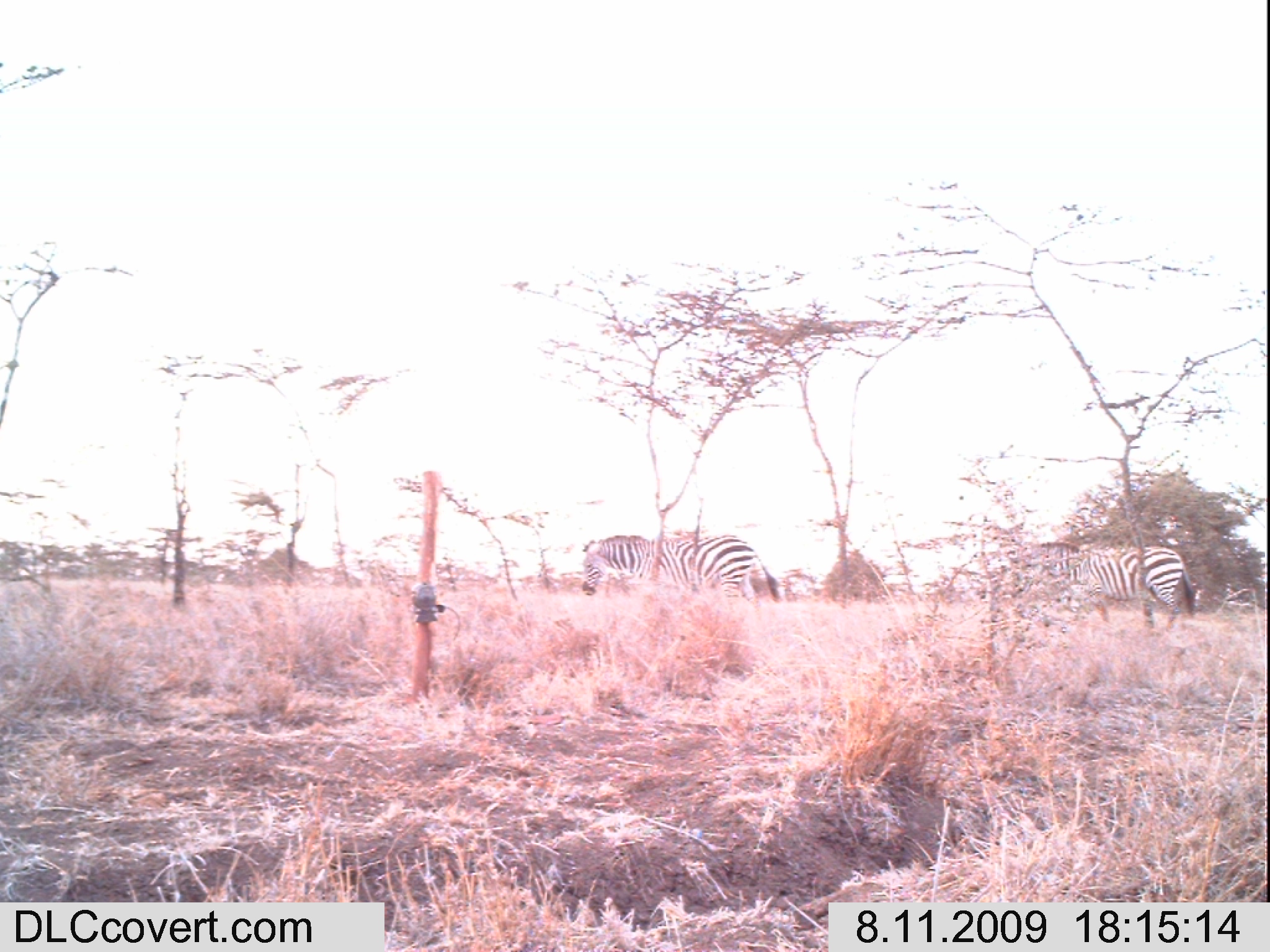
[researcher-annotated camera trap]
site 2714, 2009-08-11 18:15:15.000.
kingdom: Animalia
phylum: Chordata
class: Mammalia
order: Perissodactyla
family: Equidae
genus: Equus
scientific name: Equus quagga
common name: plains zebra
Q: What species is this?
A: Equus quagga (plains zebra).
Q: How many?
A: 2.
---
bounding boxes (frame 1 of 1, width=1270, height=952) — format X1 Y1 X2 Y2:
equus quagga: 580 534 781 613; 1030 540 1194 627